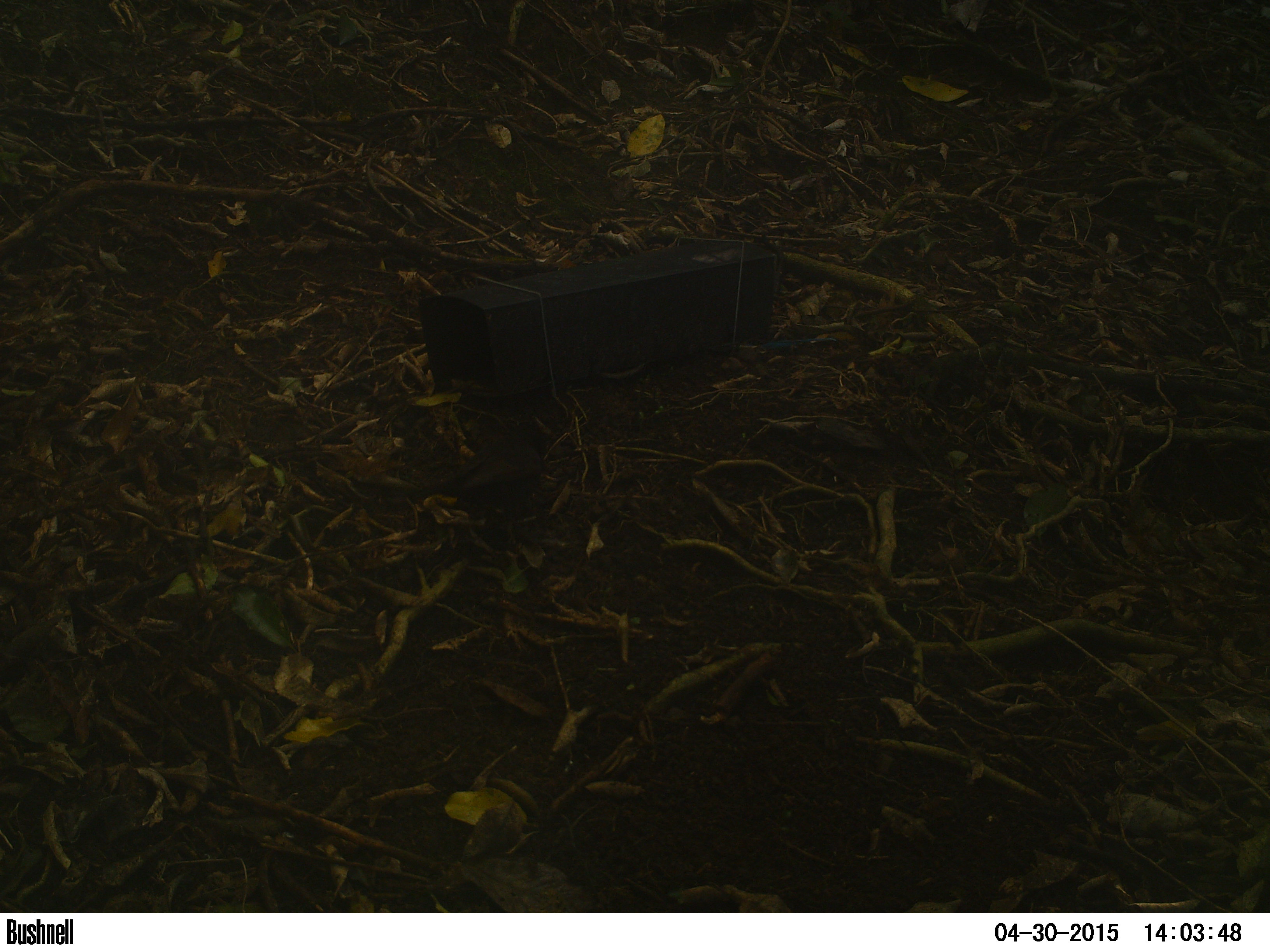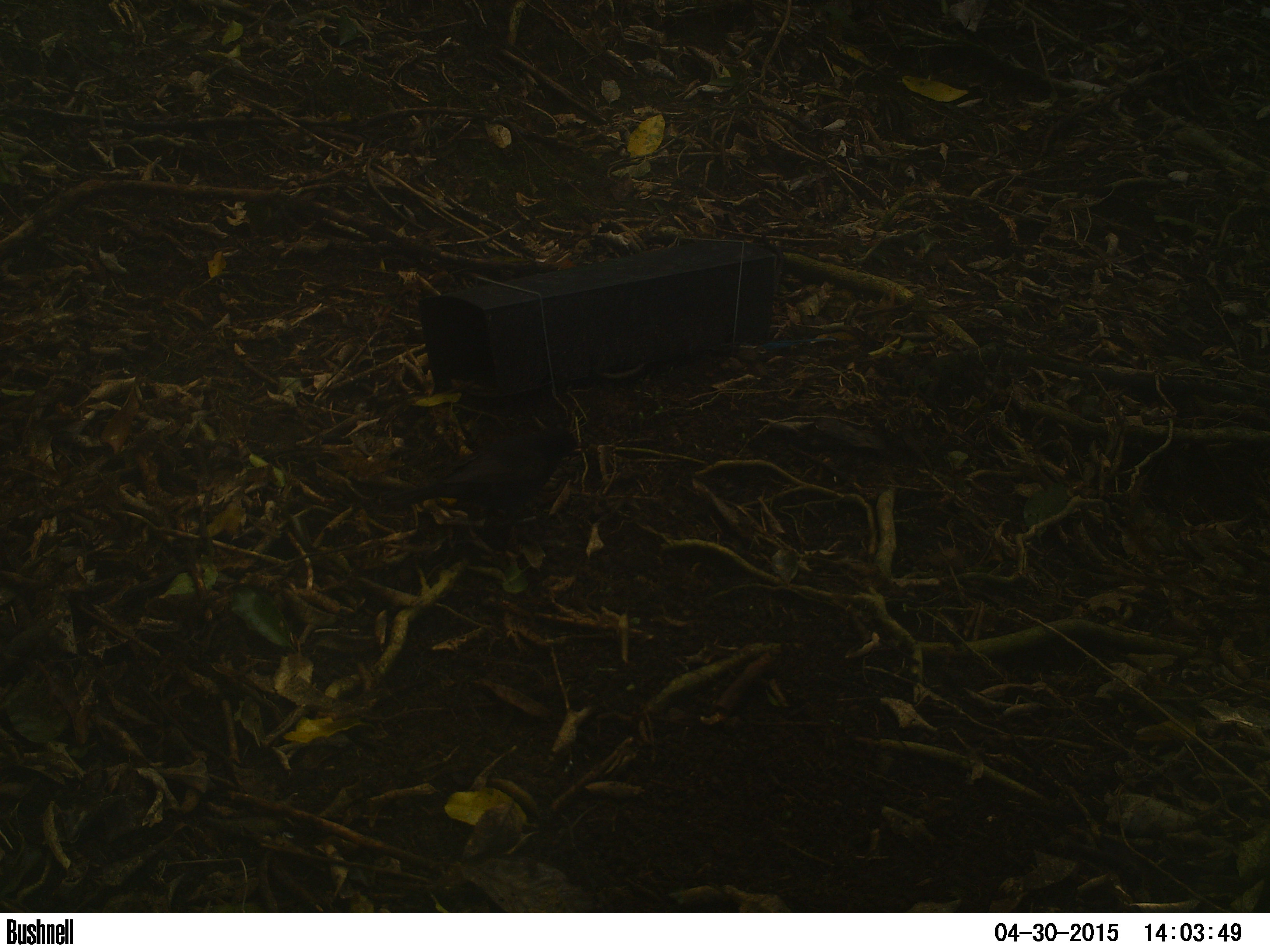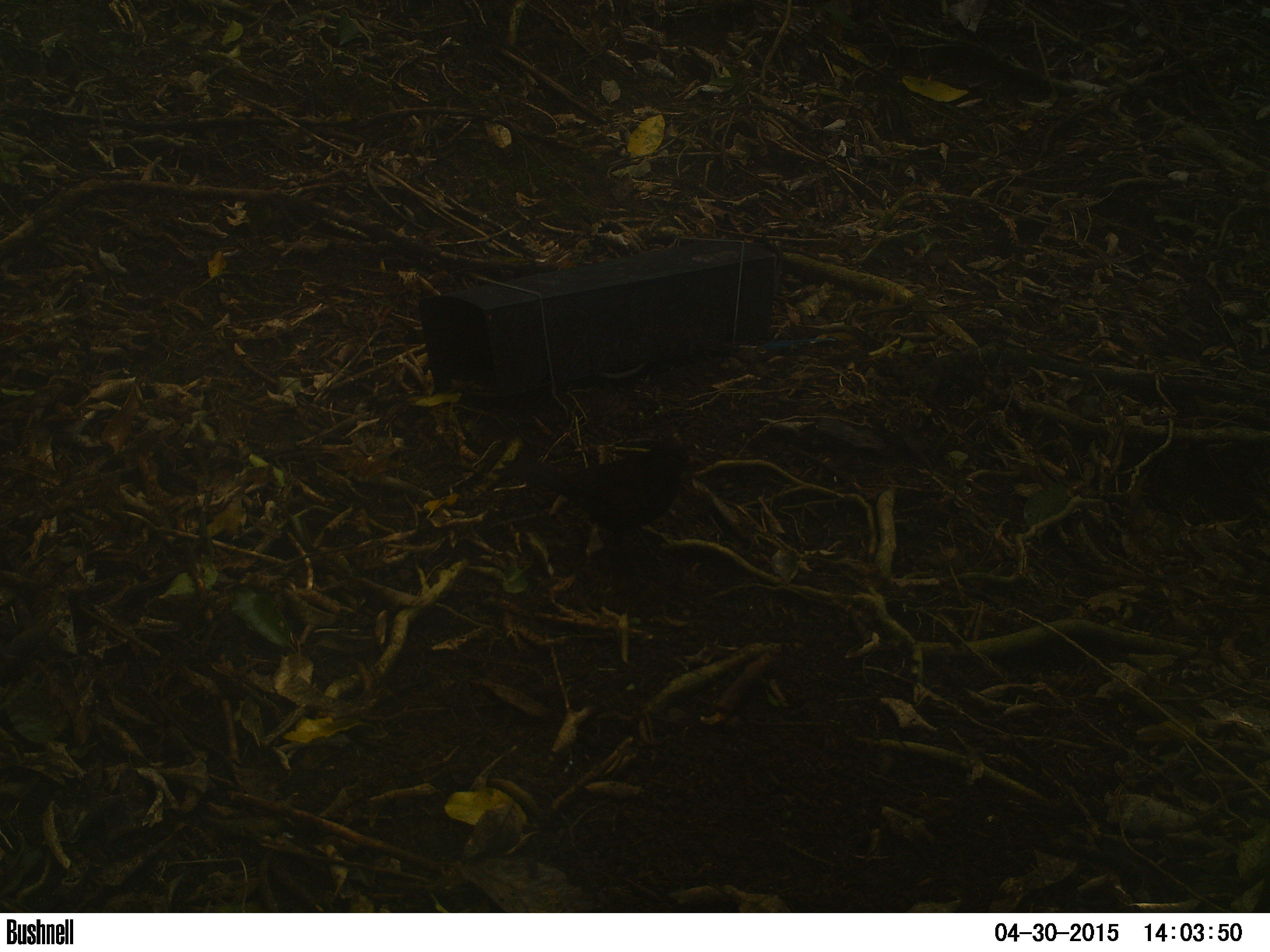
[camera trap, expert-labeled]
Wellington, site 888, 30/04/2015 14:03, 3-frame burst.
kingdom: Animalia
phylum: Chordata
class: Aves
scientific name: Aves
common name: bird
Bird (Aves).